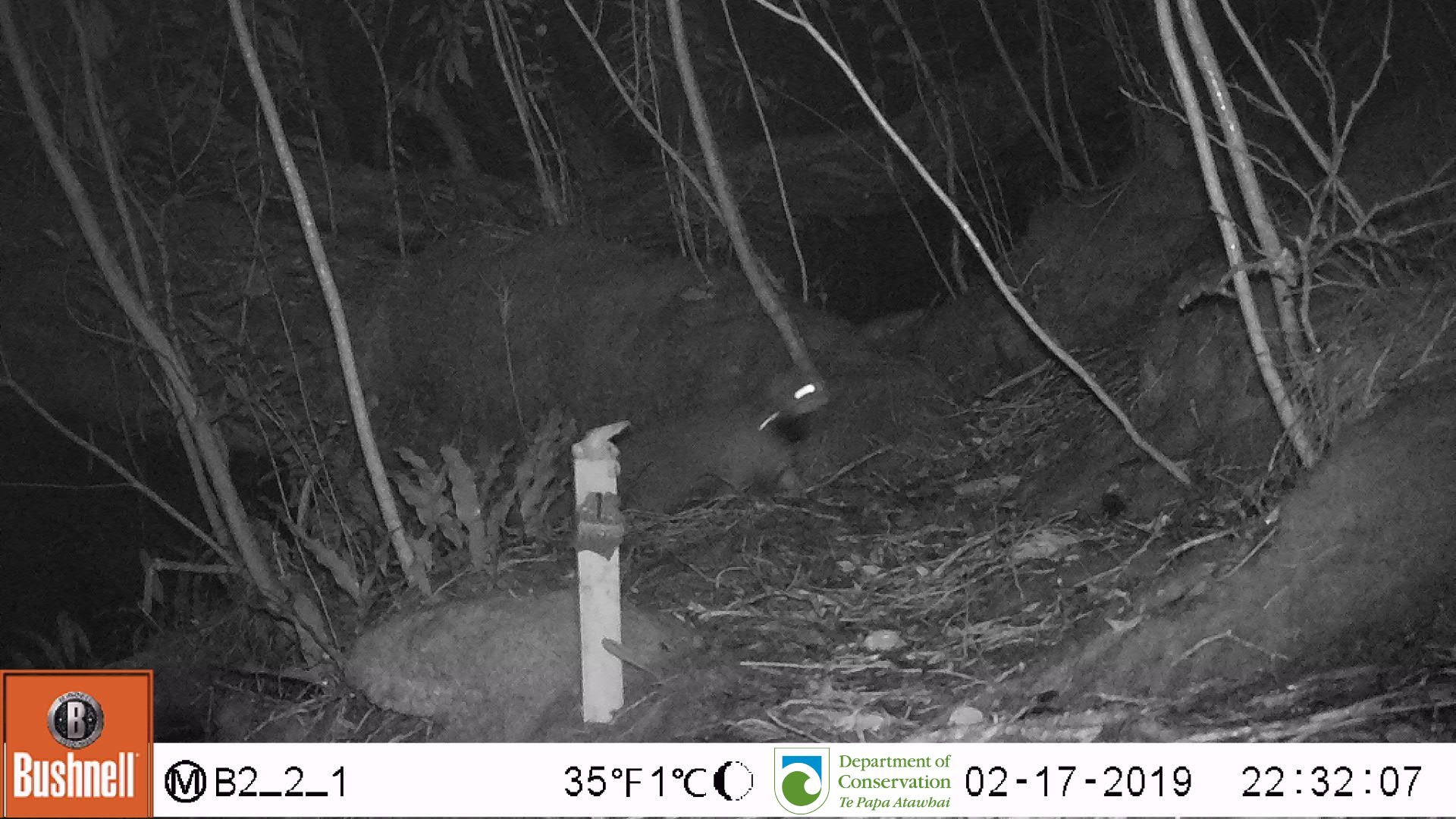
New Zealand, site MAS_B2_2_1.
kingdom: Animalia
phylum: Chordata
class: Mammalia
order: Carnivora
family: Felidae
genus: Felis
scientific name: Felis catus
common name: domestic cat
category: cat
Cat (domestic cat) (Felis catus).